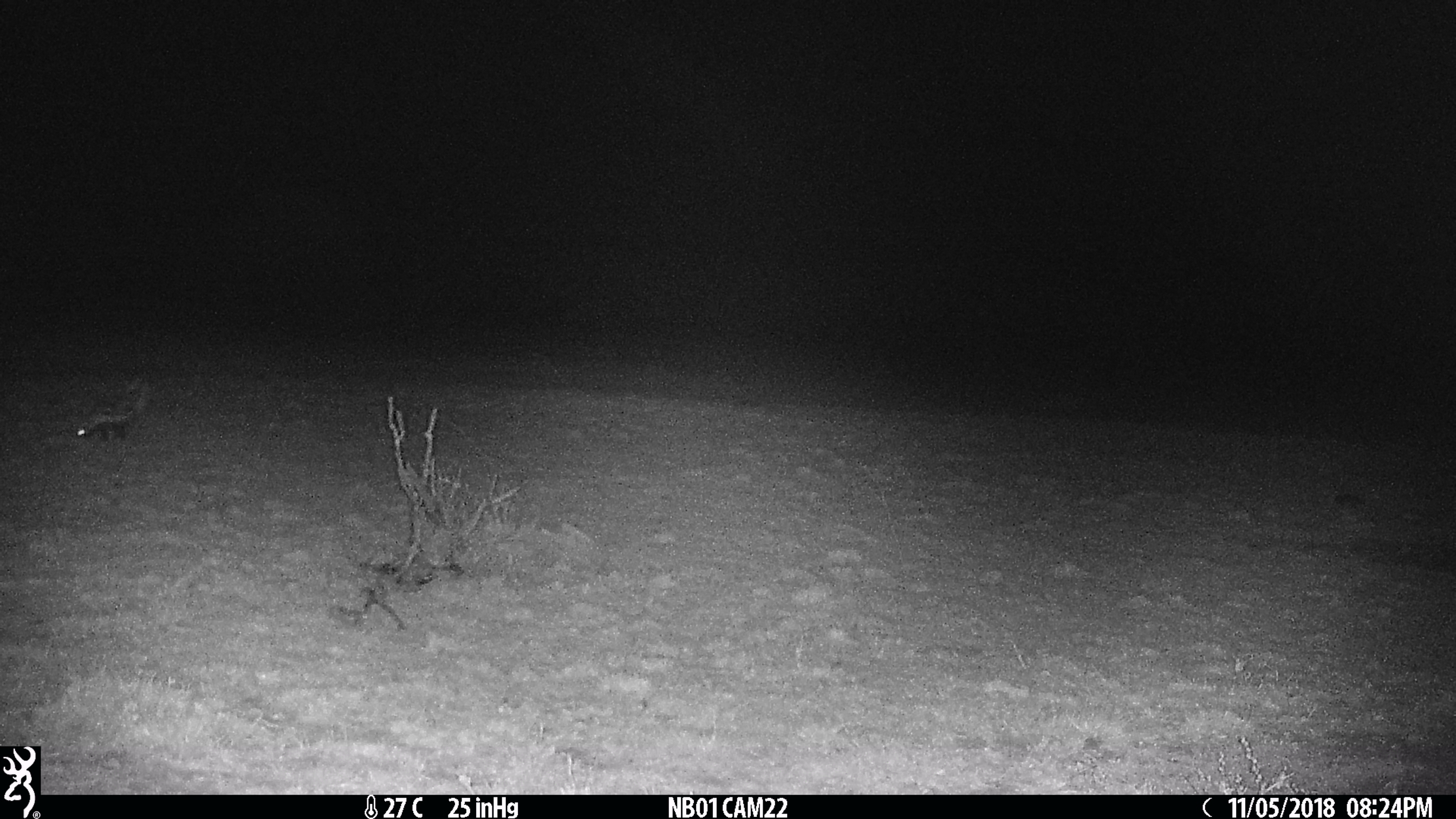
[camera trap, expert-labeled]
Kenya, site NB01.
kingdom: Animalia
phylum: Chordata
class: Mammalia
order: Carnivora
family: Mustelidae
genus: Ictonyx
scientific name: Ictonyx striatus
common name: zorilla